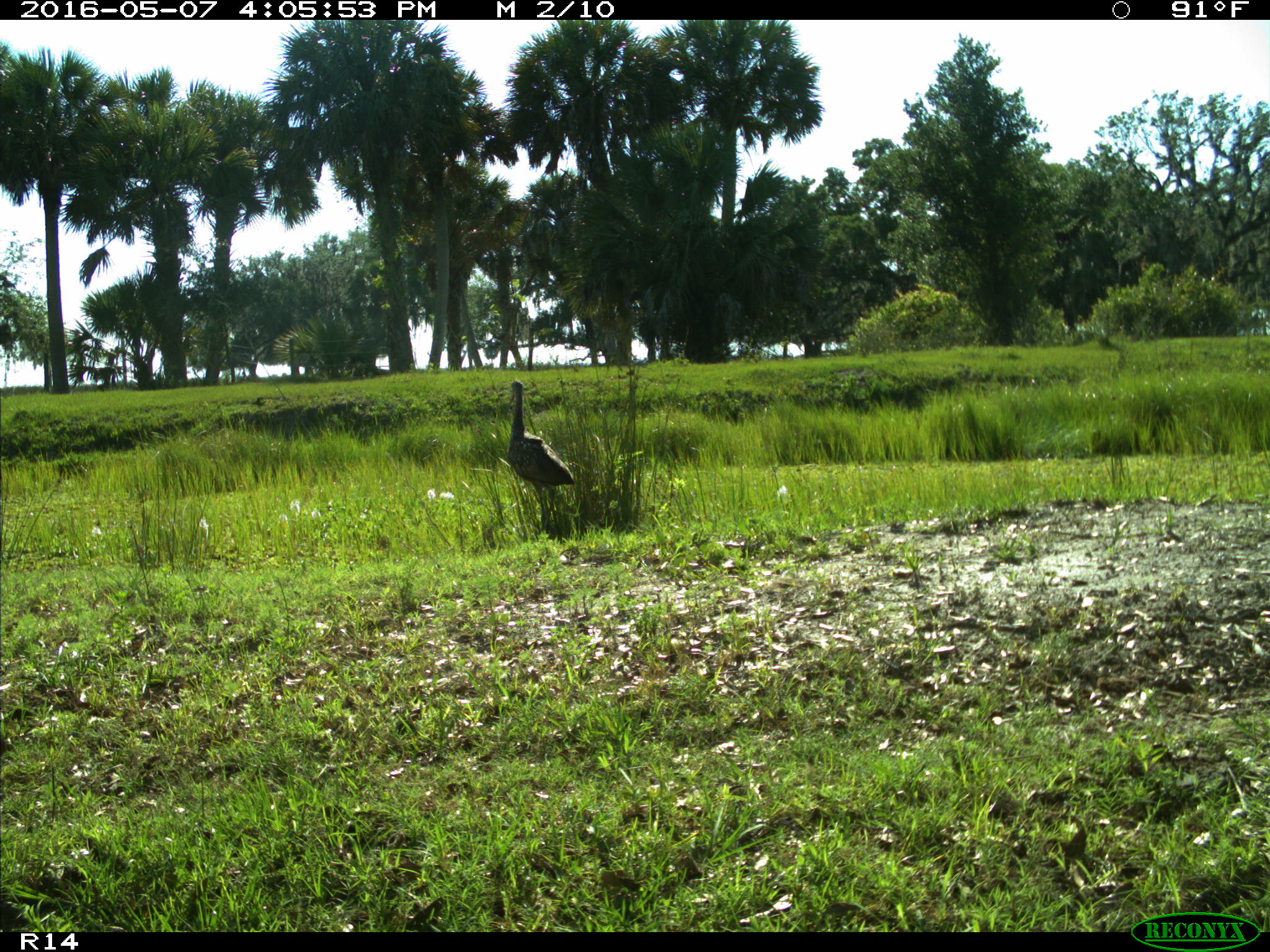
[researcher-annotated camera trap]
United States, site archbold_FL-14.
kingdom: Animalia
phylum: Chordata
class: Aves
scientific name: Aves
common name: birds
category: unidentified bird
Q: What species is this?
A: Unidentified bird (birds) (Aves).